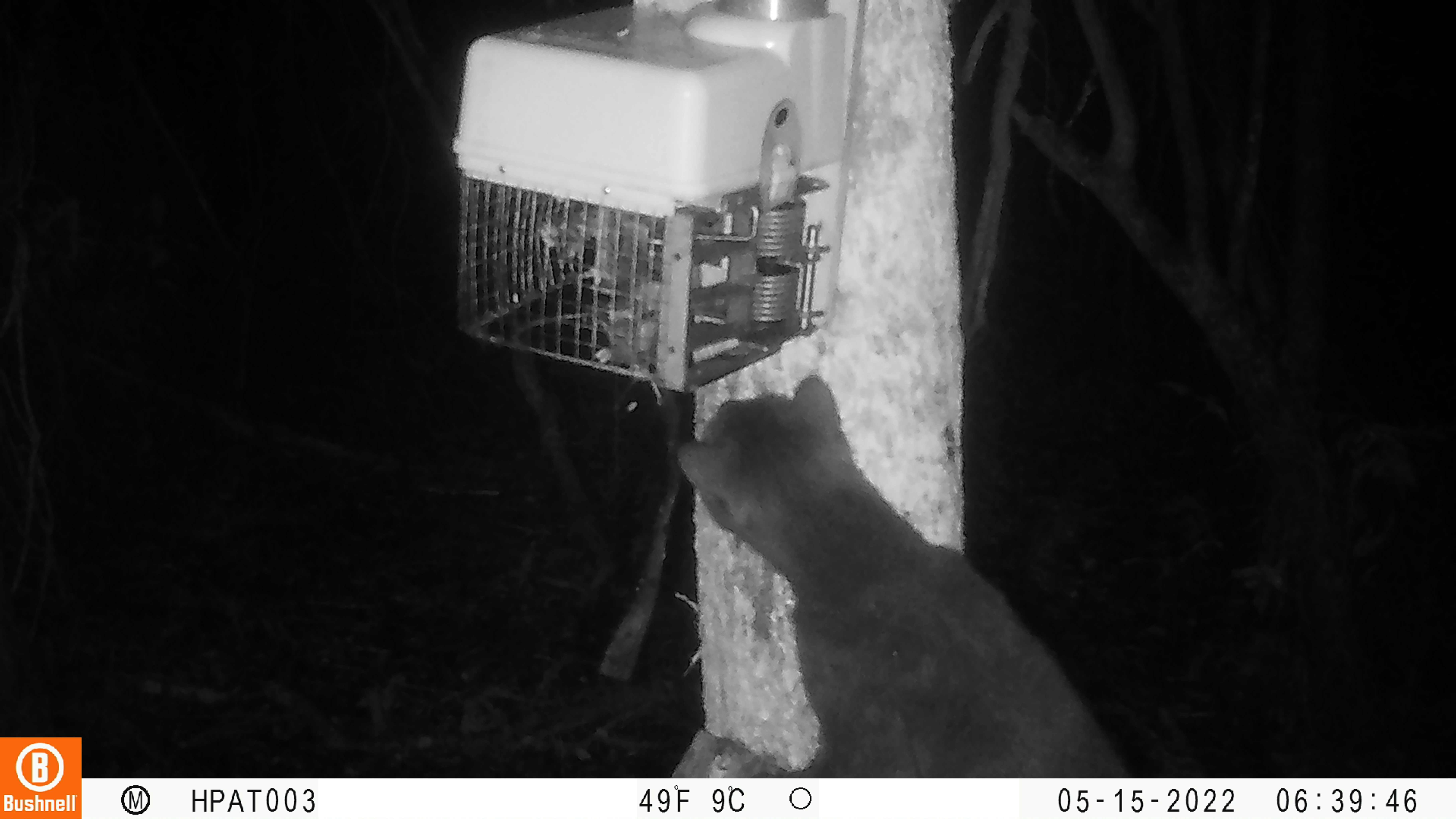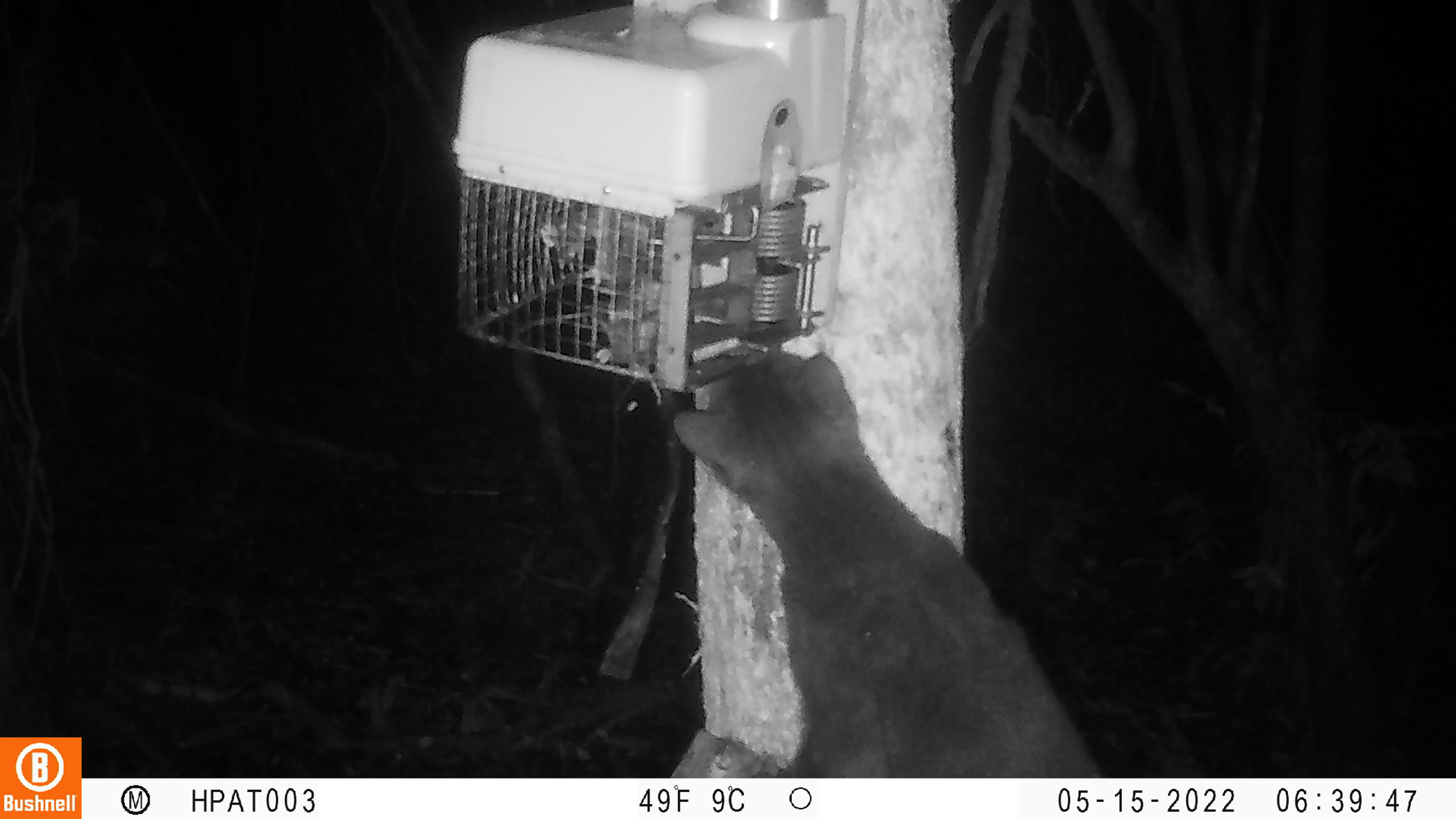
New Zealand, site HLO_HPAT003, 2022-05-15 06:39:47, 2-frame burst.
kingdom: Animalia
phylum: Chordata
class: Mammalia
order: Carnivora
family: Felidae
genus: Felis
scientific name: Felis catus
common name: domestic cat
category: cat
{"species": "cat (domestic cat) (Felis catus)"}